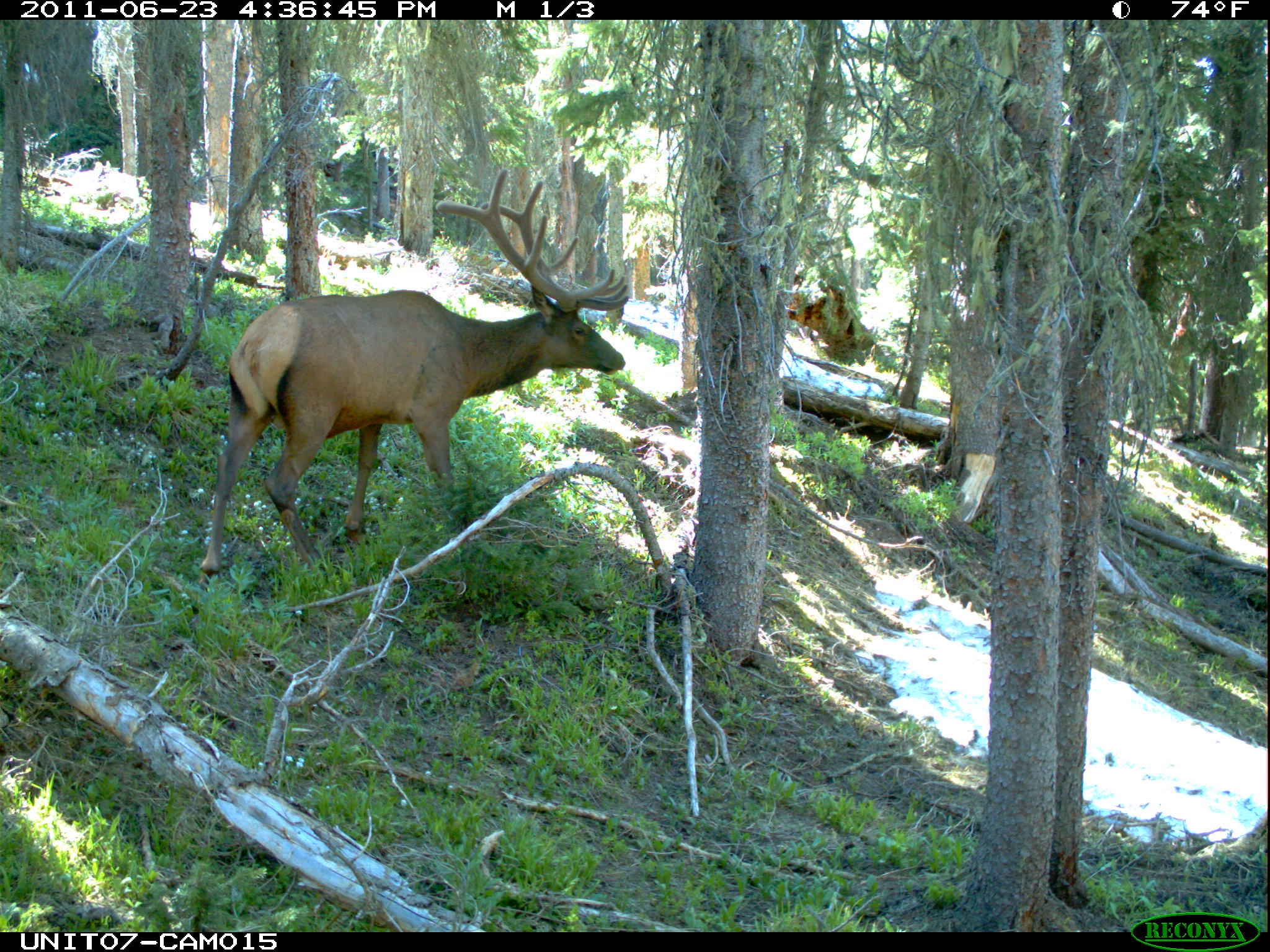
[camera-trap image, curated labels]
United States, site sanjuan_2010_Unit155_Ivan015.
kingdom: Animalia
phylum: Chordata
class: Mammalia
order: Artiodactyla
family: Cervidae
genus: Cervus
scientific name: Cervus elaphus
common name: red deer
Cervus elaphus (red deer).